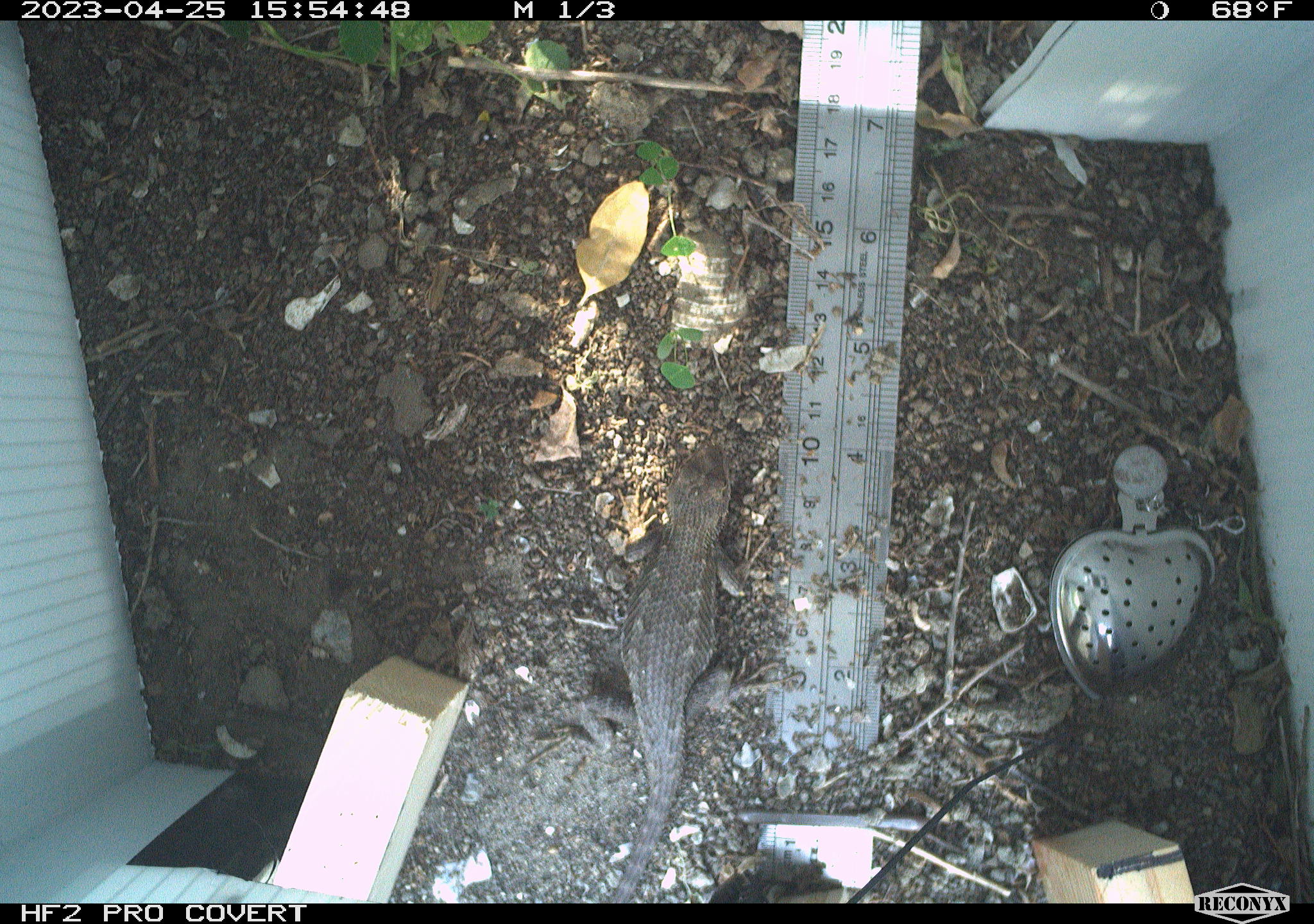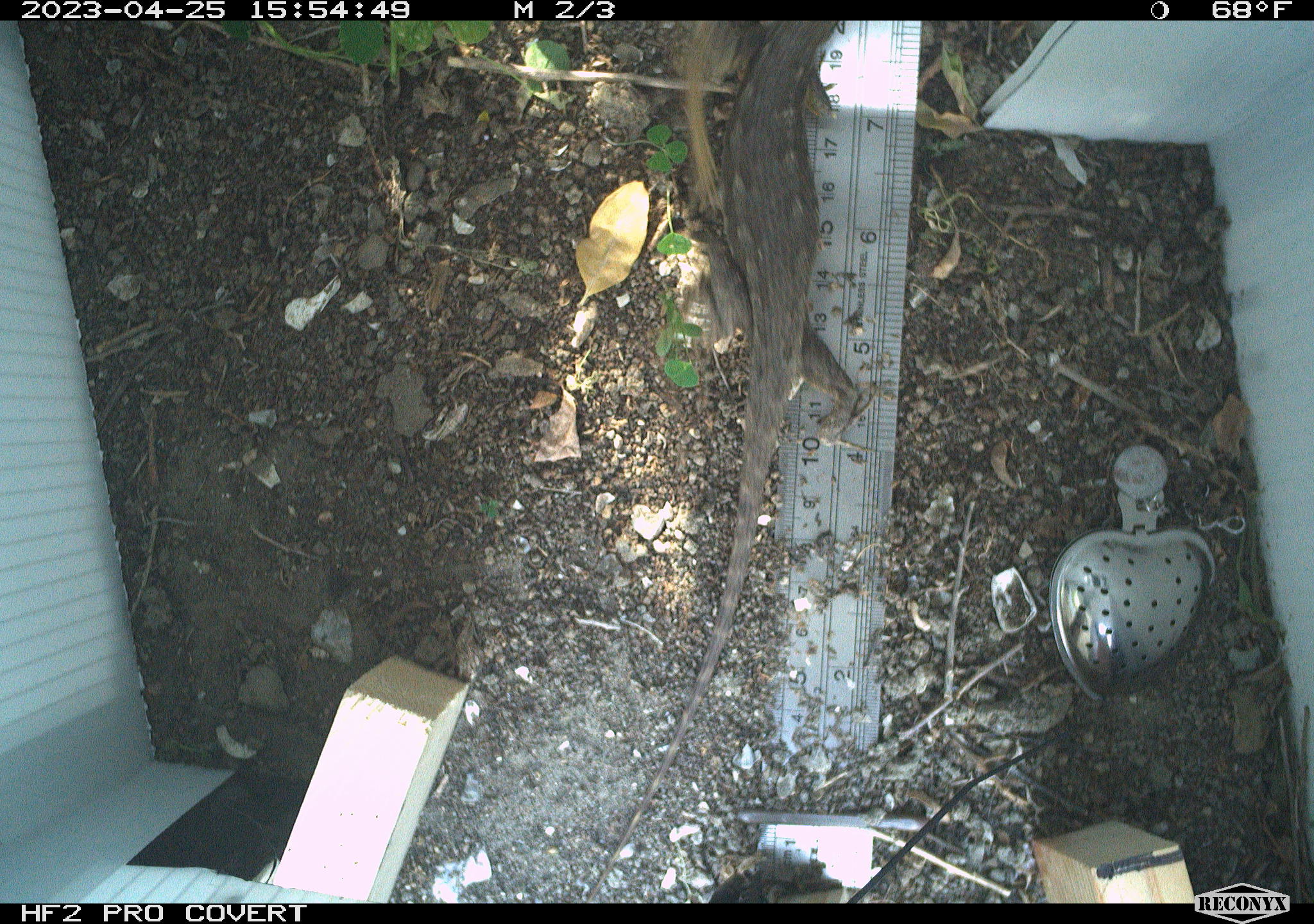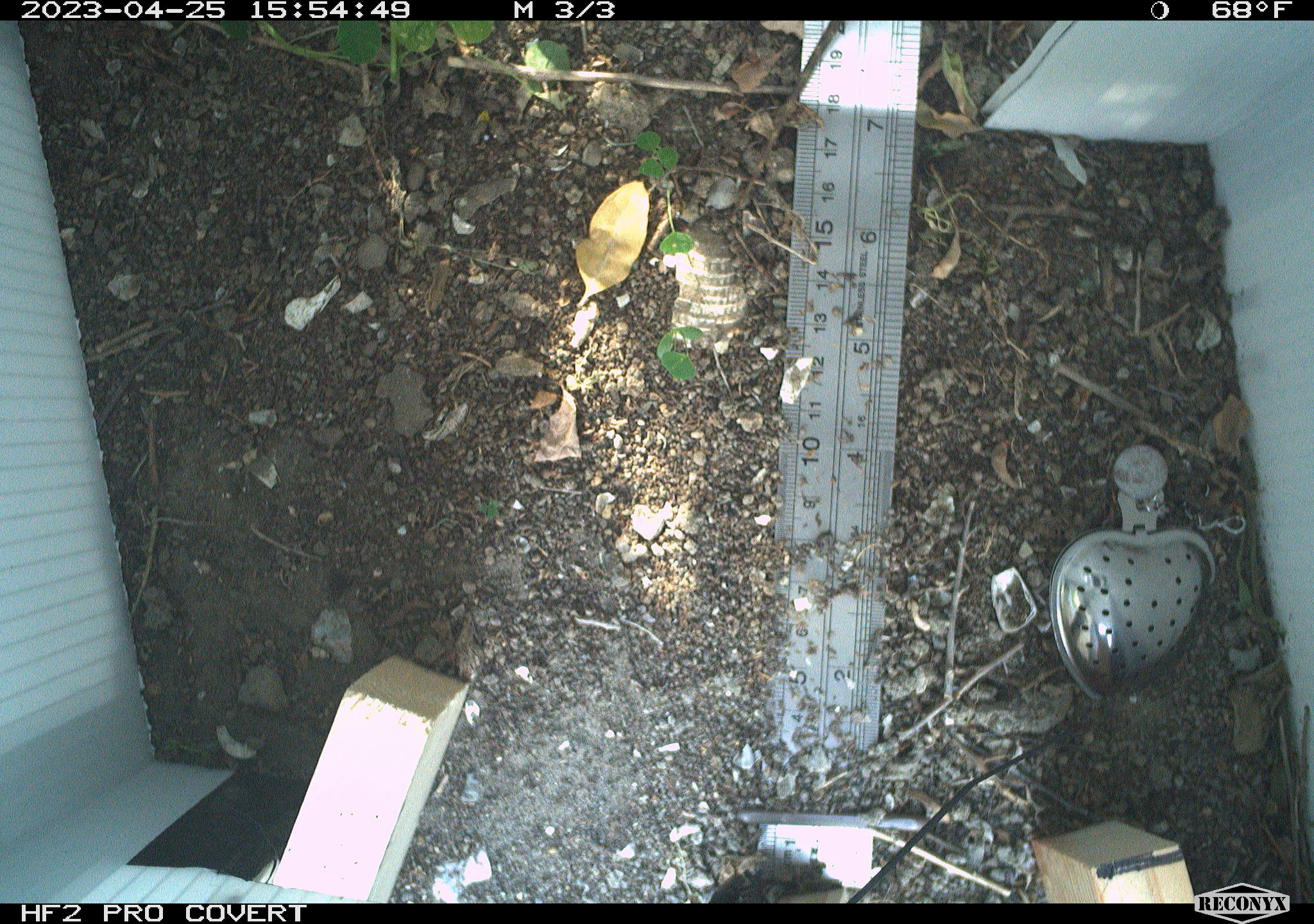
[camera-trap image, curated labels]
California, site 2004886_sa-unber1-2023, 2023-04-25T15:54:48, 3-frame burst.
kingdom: Animalia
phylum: Chordata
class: Reptilia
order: Squamata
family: Phrynosomatidae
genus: Sceloporus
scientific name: Sceloporus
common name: spiny lizards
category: sceloporus species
Sceloporus species (spiny lizards) (Sceloporus).